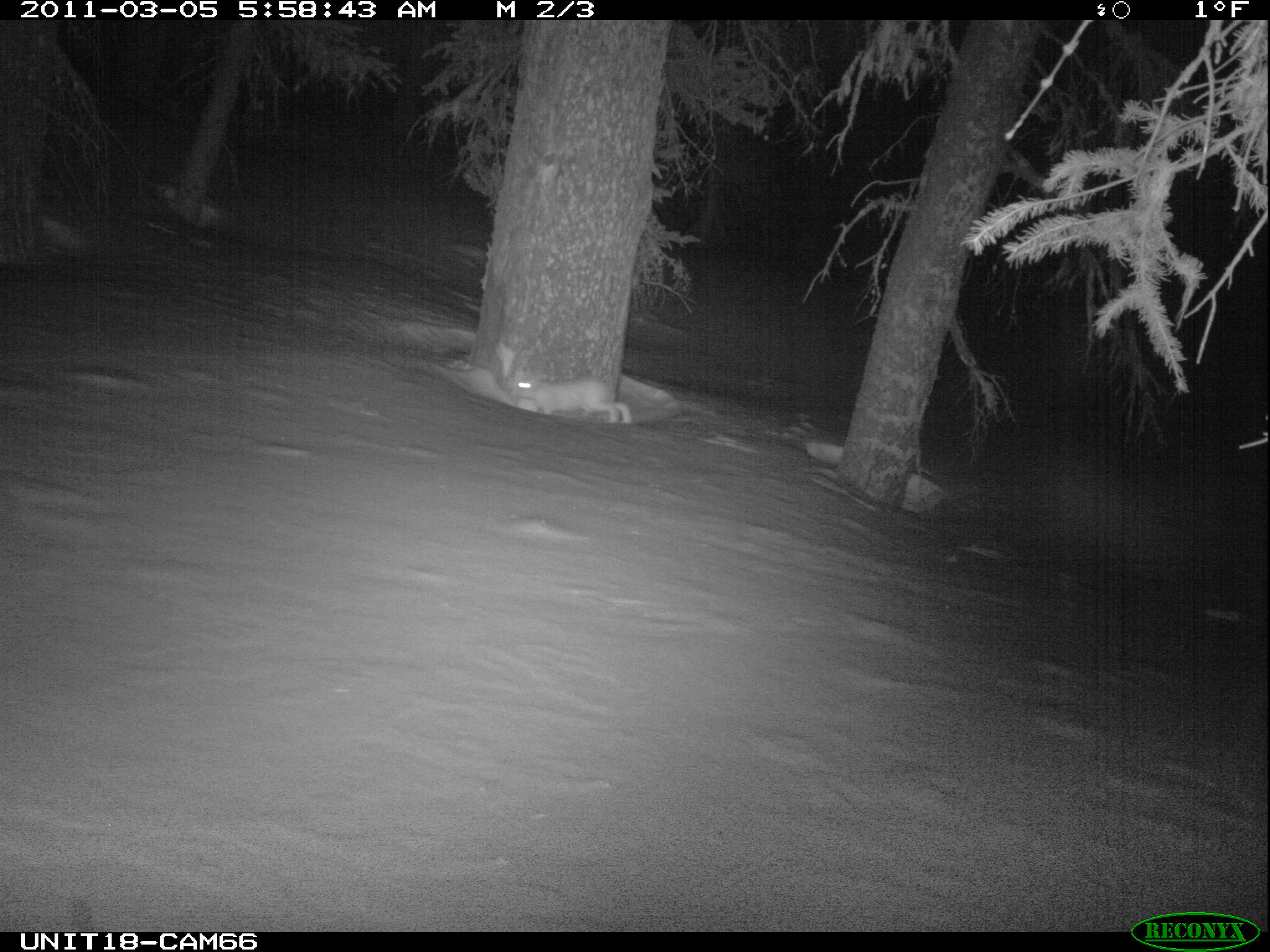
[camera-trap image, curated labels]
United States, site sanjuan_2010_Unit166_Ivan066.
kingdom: Animalia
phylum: Chordata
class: Mammalia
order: Lagomorpha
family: Leporidae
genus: Lepus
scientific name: Lepus americanus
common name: snowshoe hare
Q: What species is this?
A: Lepus americanus (snowshoe hare).